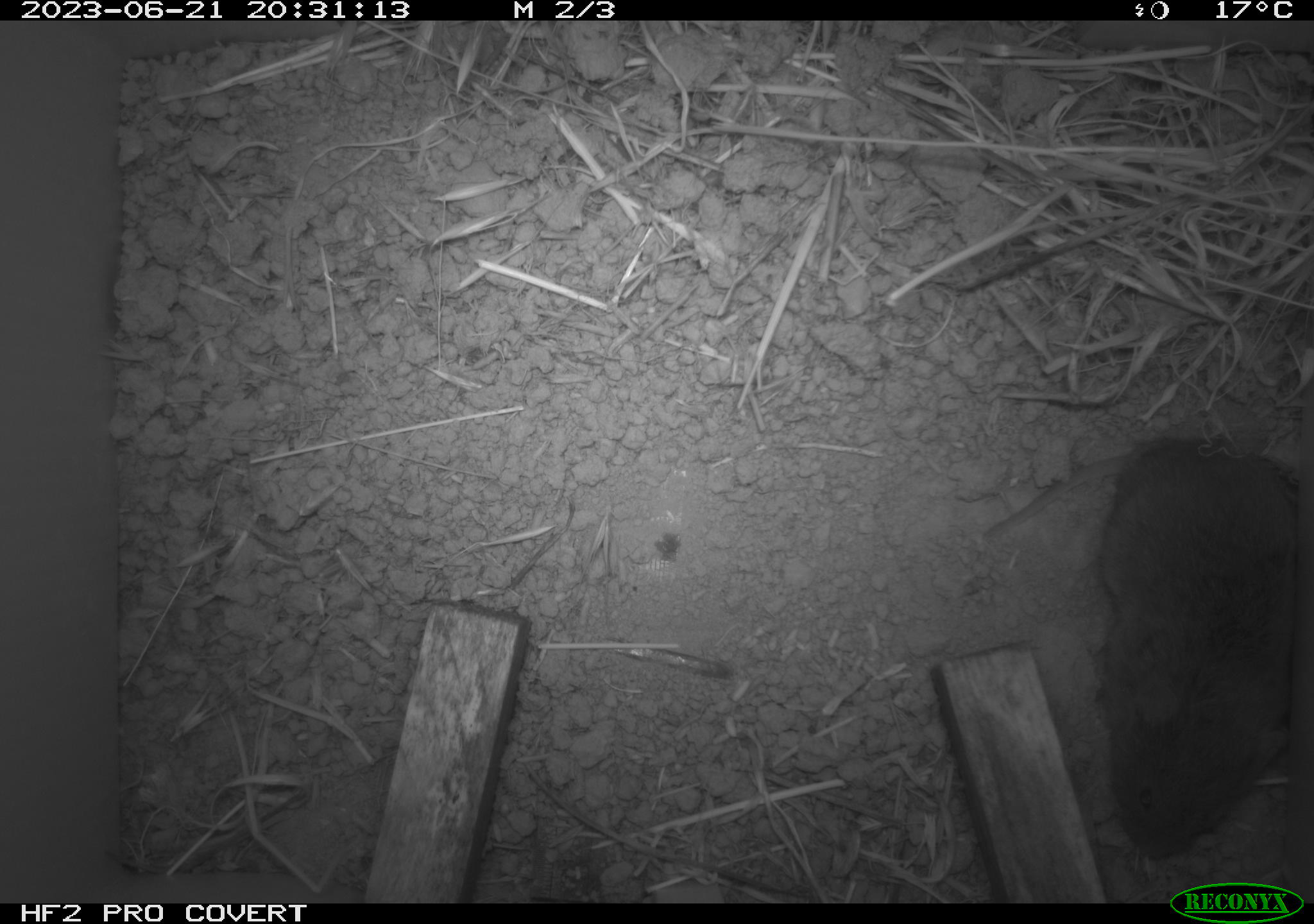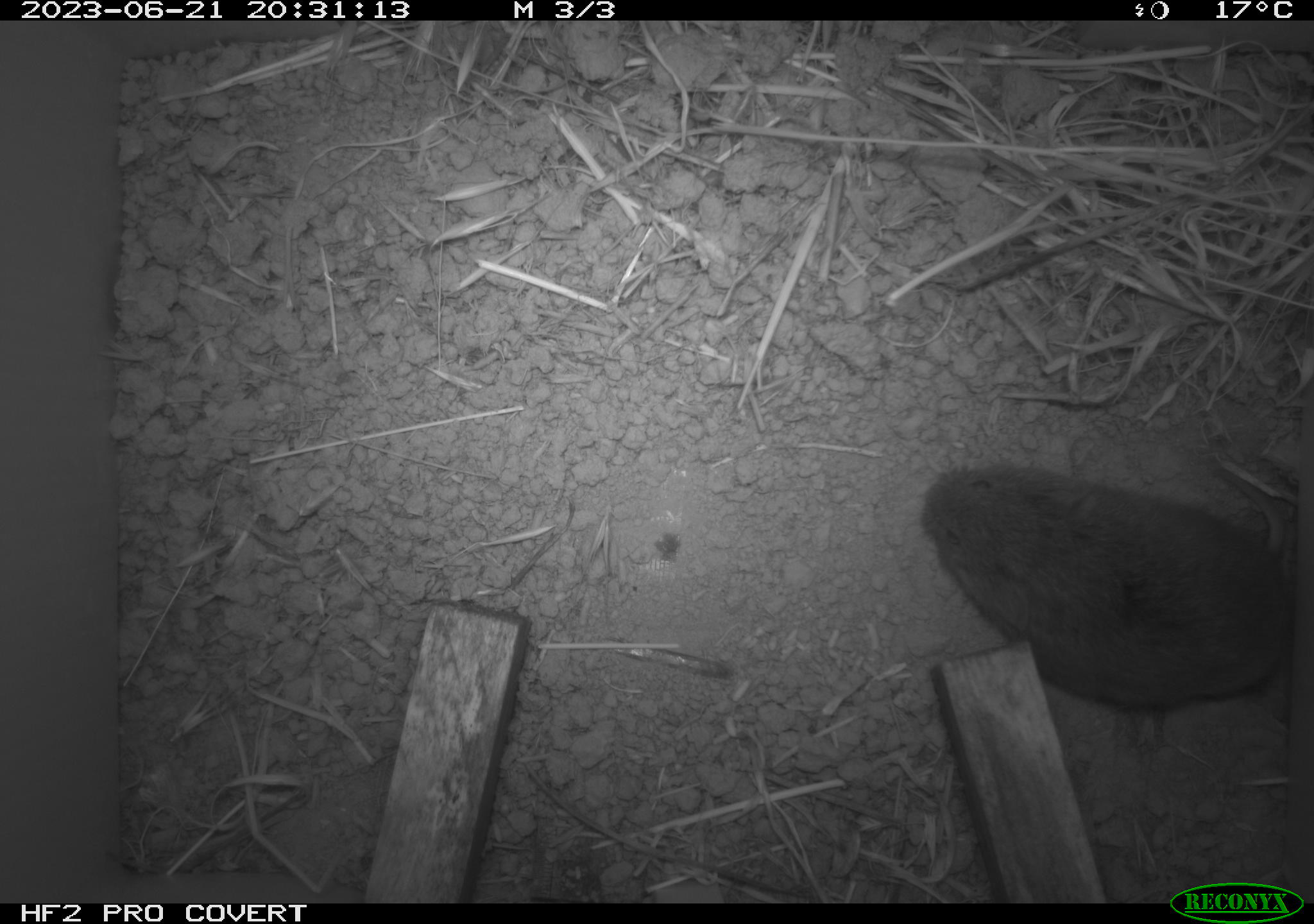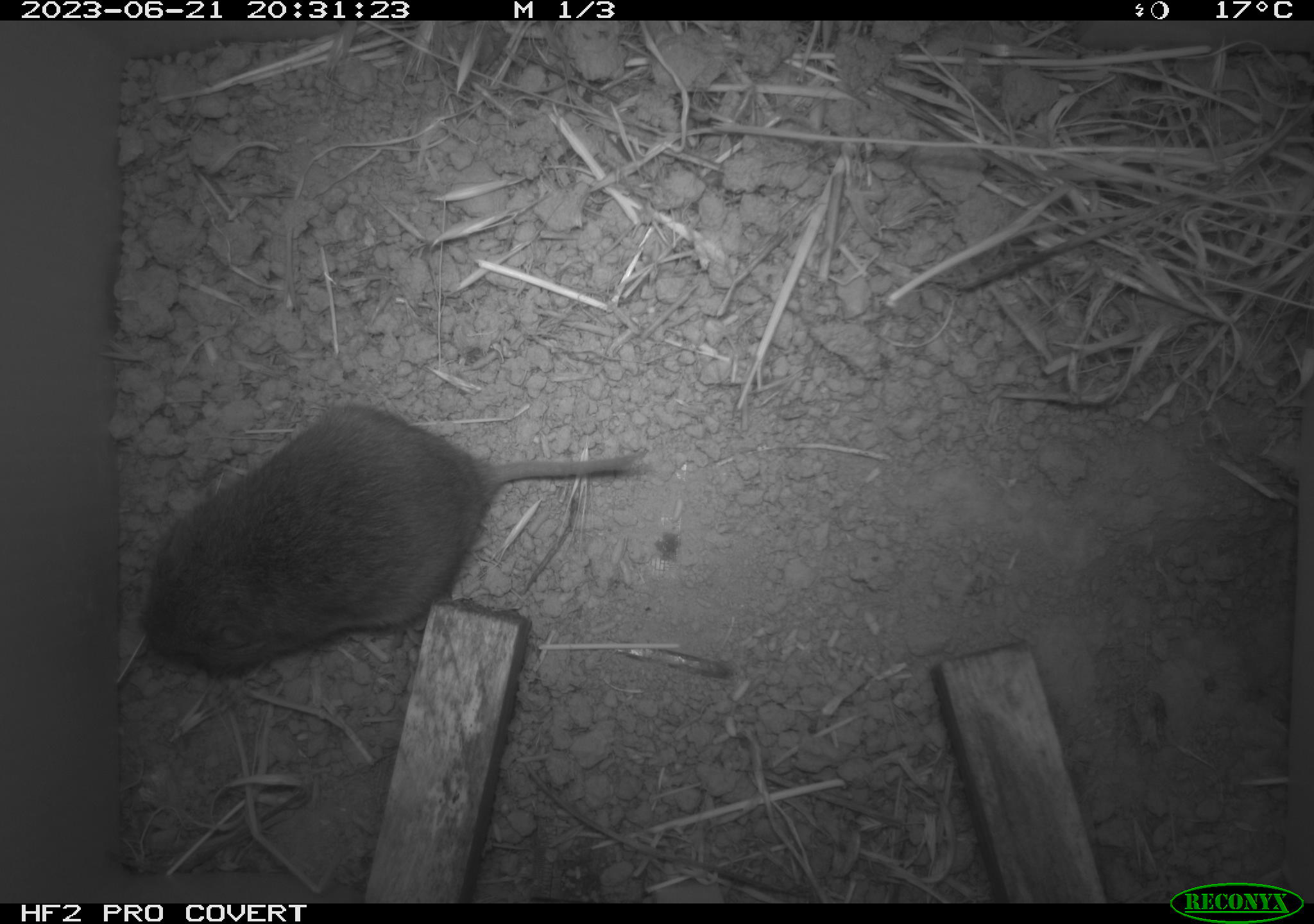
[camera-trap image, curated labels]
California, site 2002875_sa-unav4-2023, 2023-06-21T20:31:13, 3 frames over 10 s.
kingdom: Animalia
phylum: Chordata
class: Mammalia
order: Rodentia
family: Cricetidae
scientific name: Arvicolinae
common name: voles, lemmings, and muskrats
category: arvicolinae subfamily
Arvicolinae subfamily (voles, lemmings, and muskrats) (Arvicolinae).